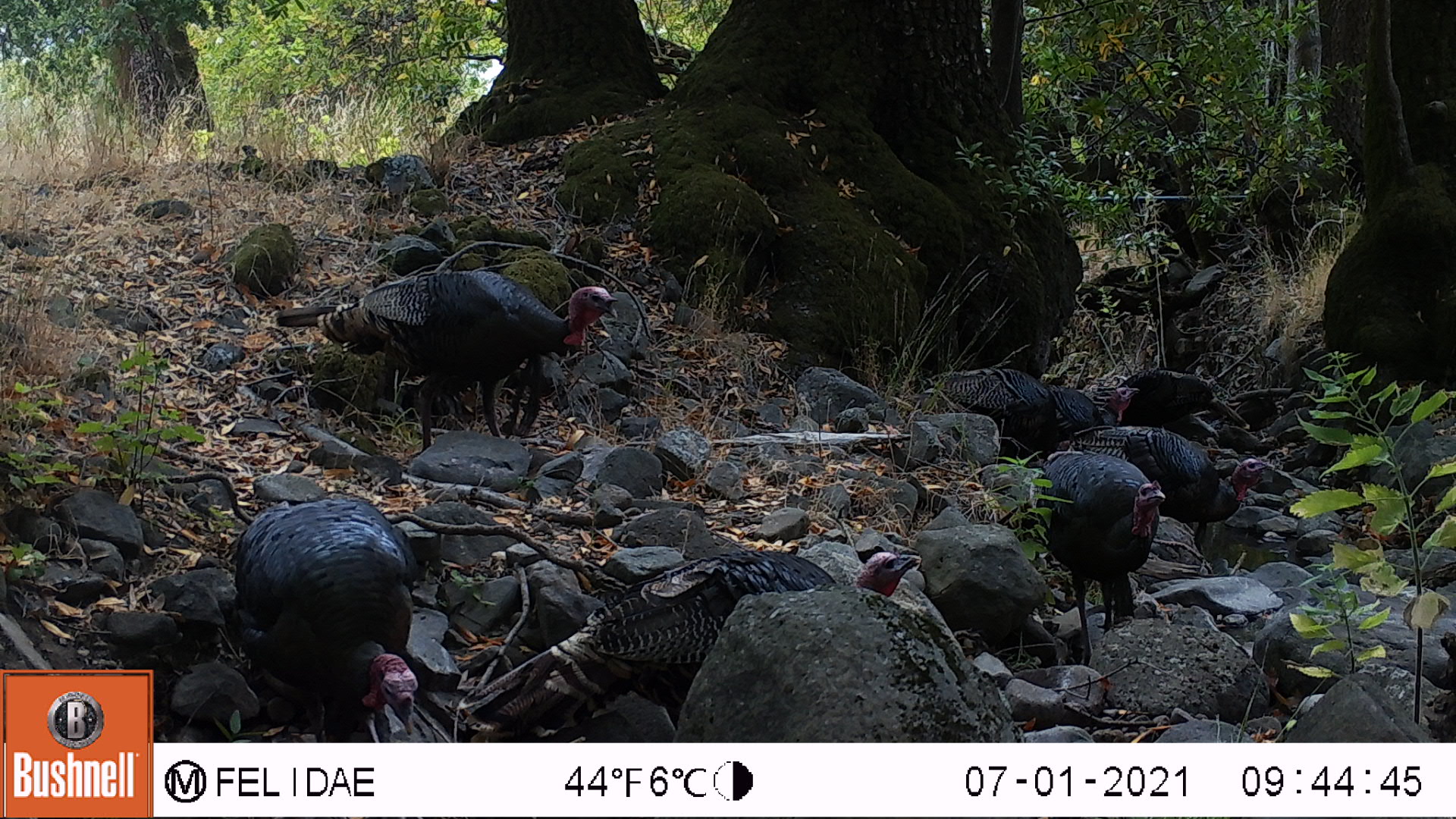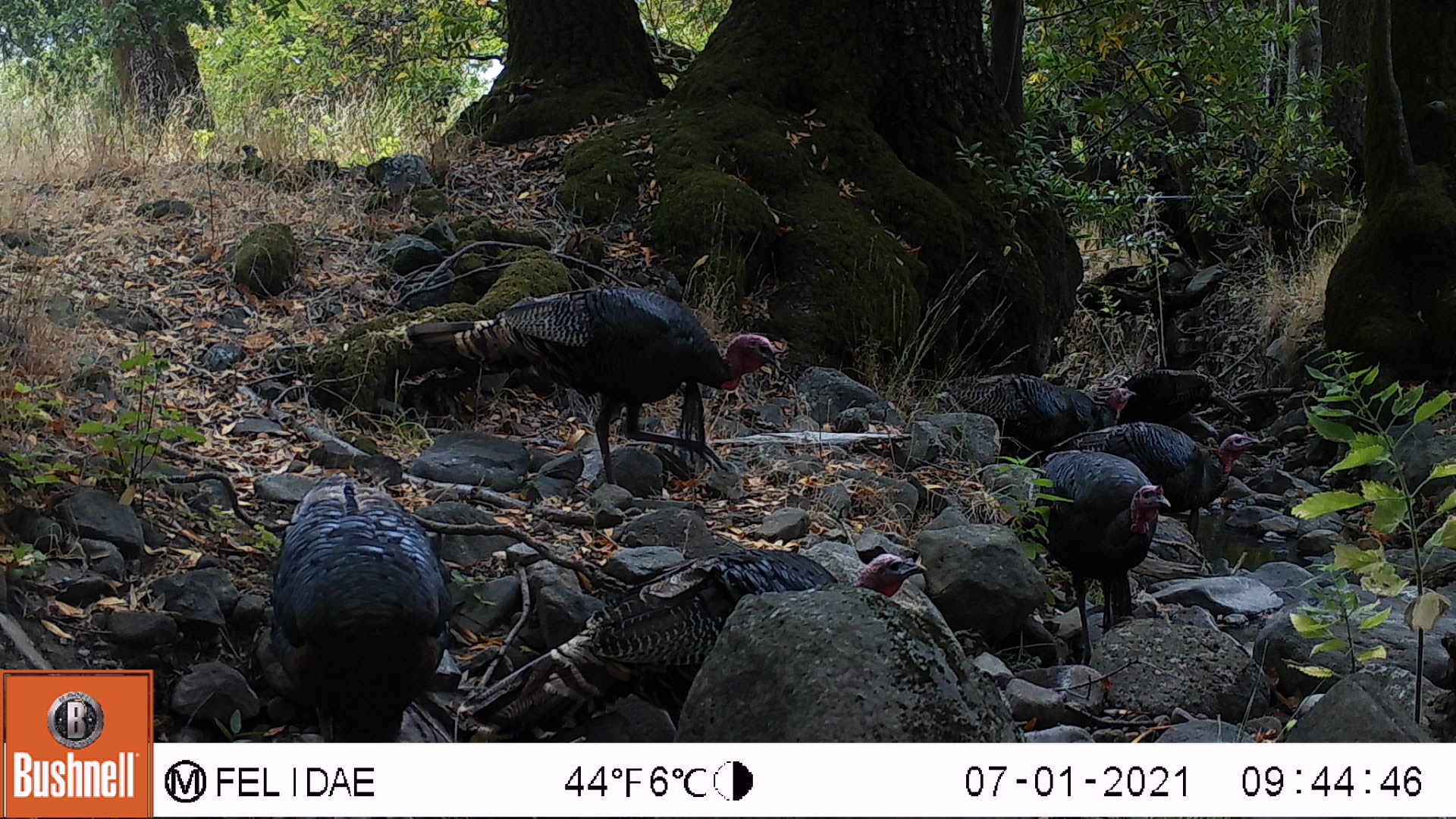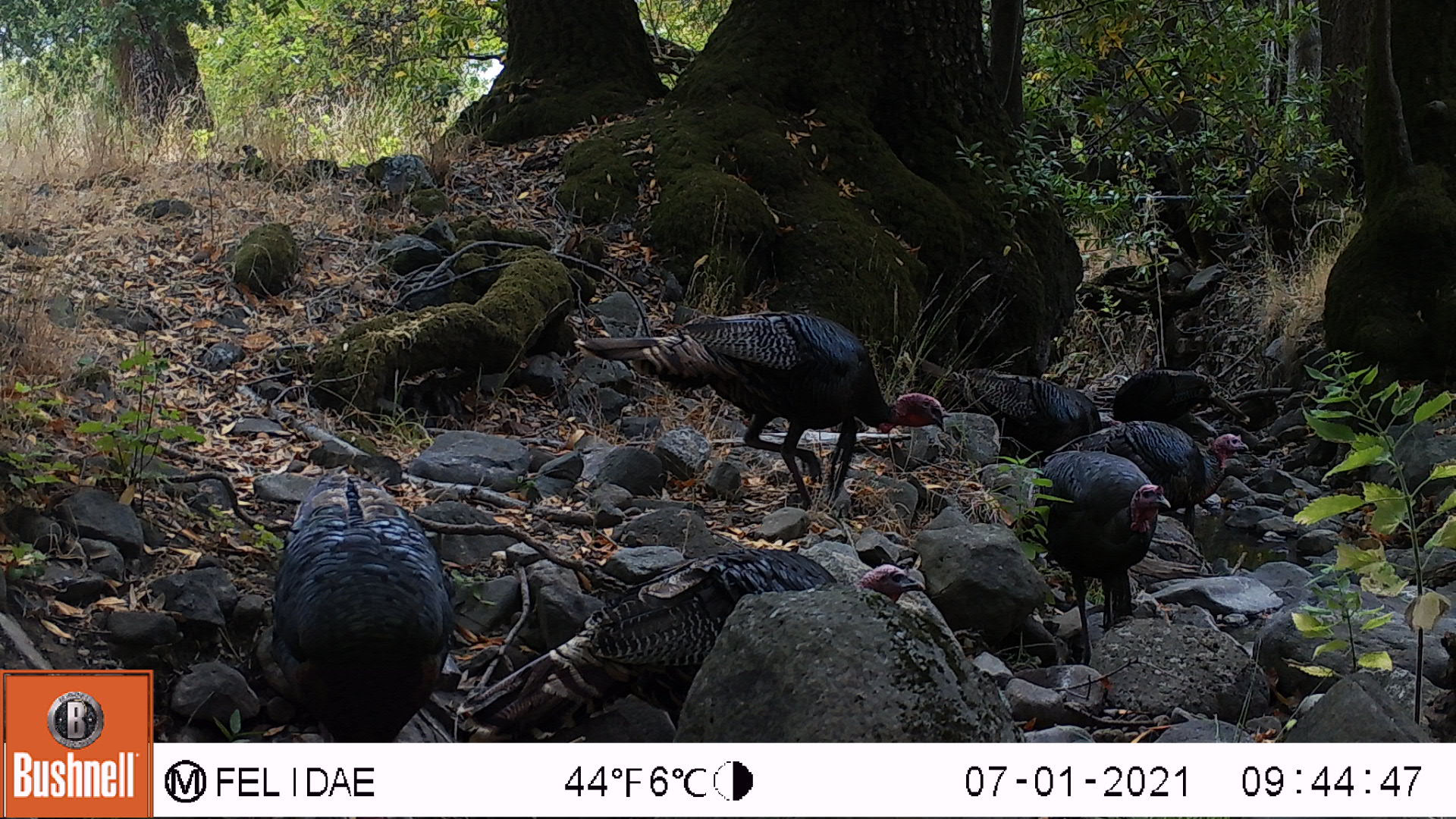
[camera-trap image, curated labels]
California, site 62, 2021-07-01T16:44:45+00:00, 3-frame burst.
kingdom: Animalia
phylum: Chordata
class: Aves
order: Galliformes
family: Phasianidae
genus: Meleagris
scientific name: Meleagris gallopavo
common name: turkey